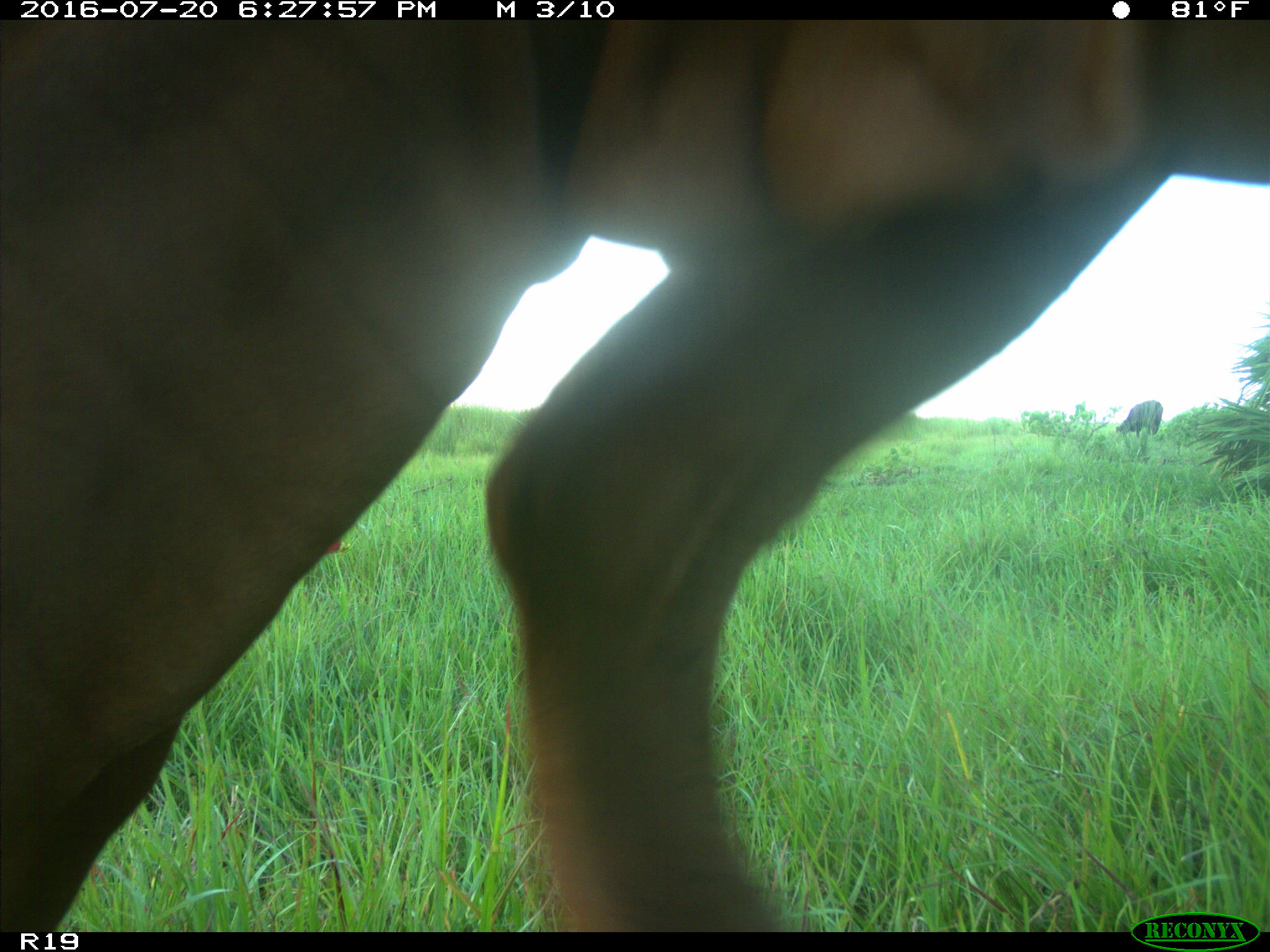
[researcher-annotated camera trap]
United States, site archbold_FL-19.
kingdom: Animalia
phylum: Chordata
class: Mammalia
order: Artiodactyla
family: Bovidae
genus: Bos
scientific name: Bos taurus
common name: domestic cow